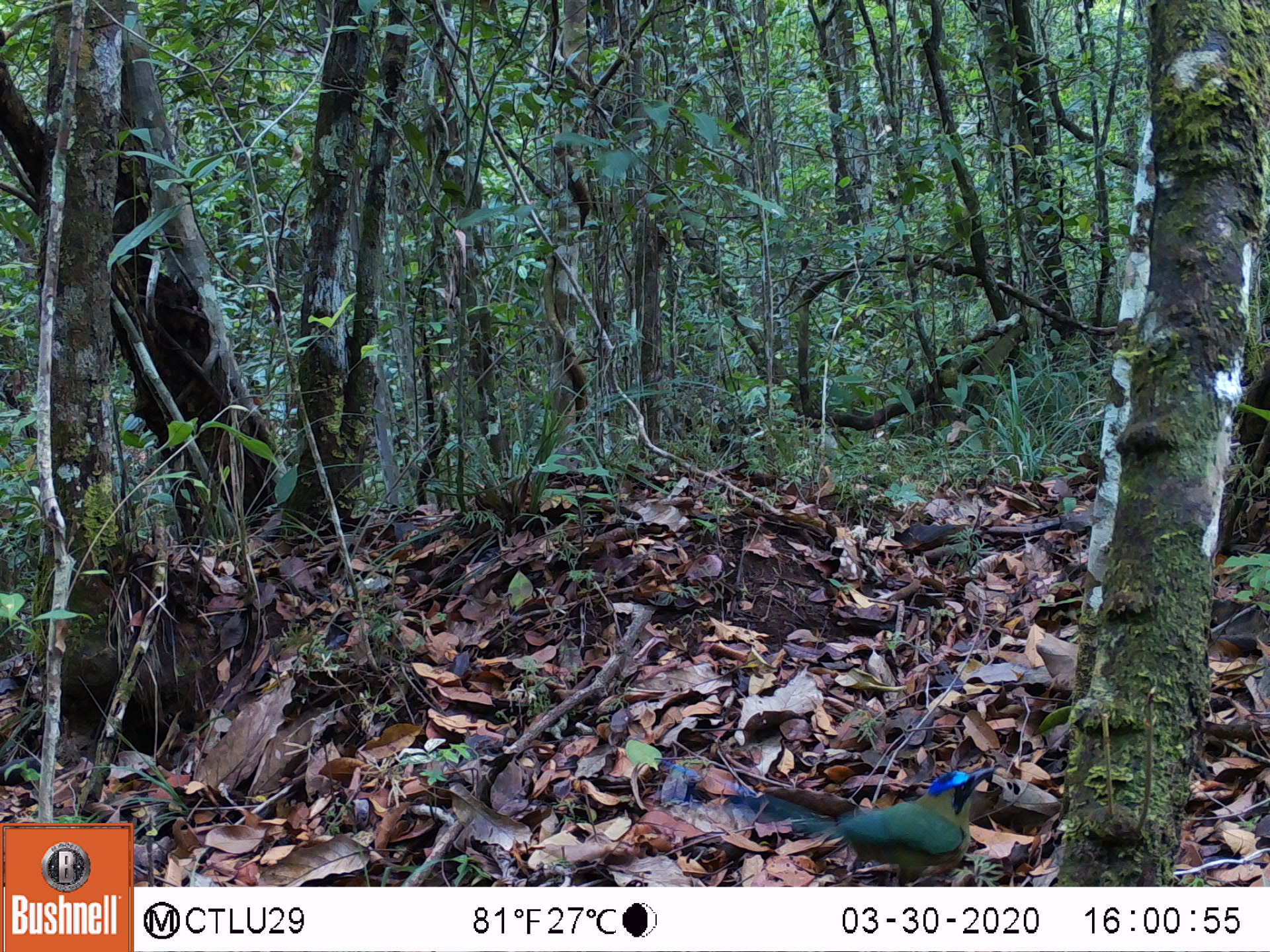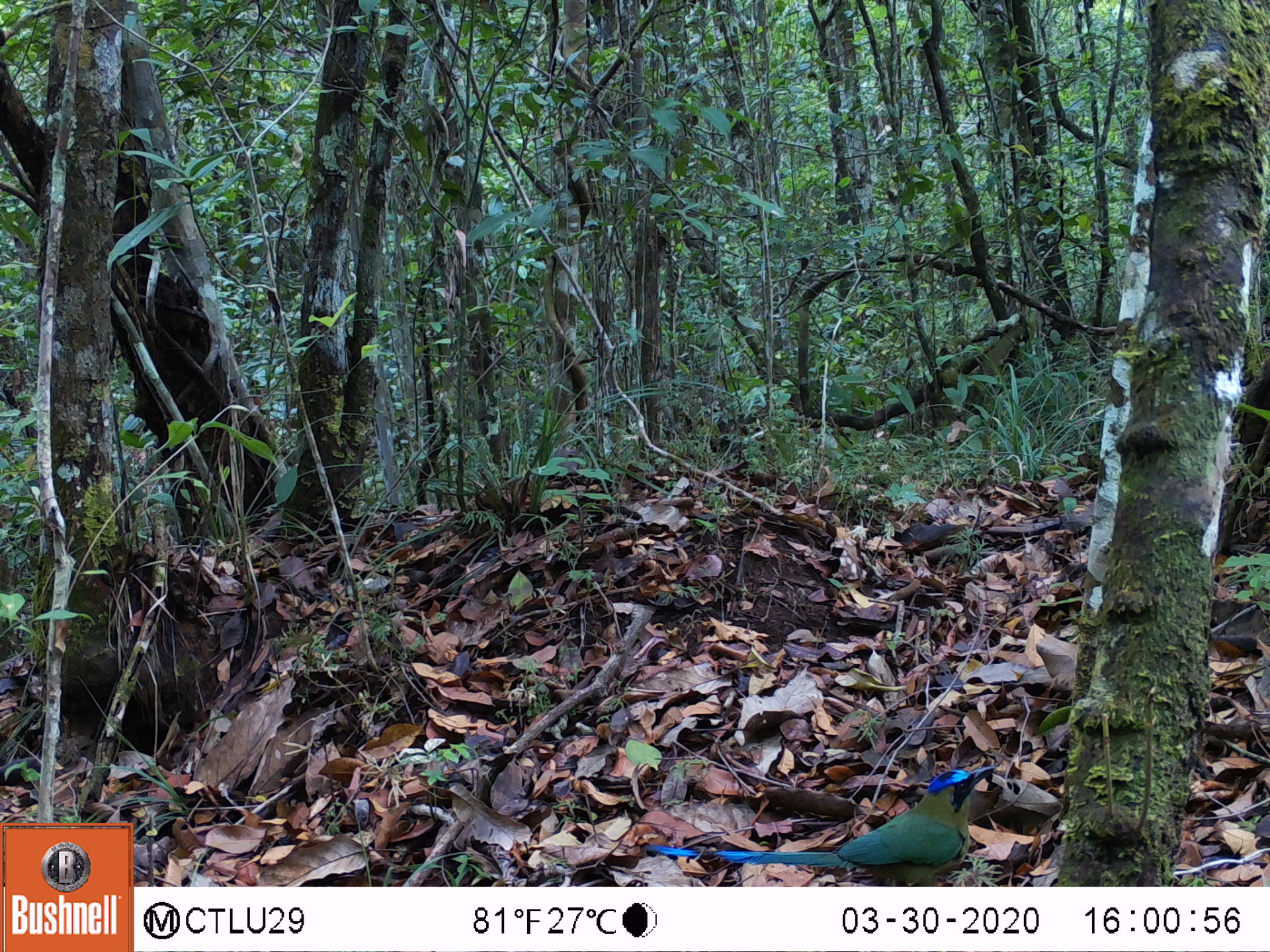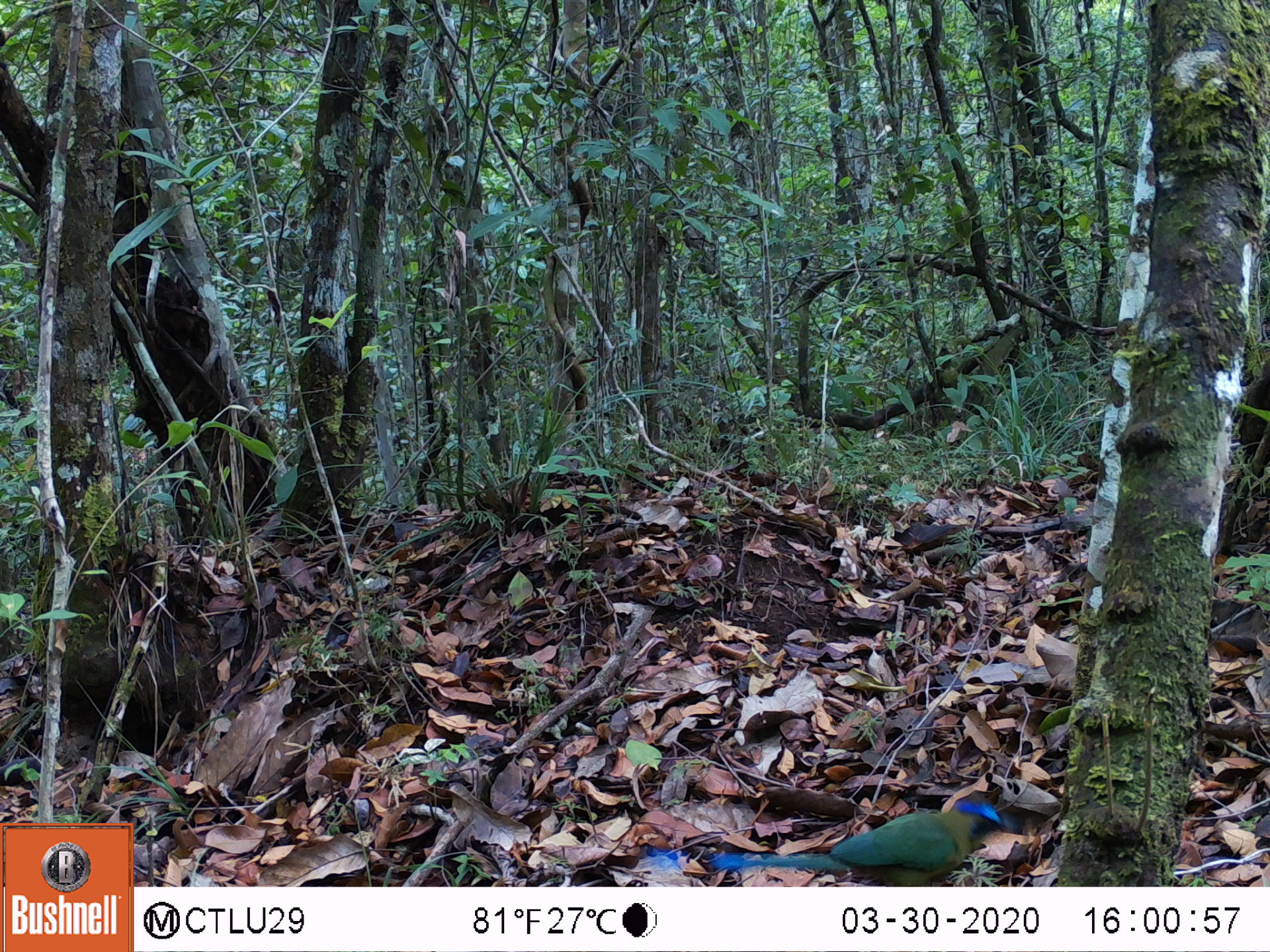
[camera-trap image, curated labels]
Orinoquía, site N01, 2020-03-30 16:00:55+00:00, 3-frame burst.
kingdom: Animalia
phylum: Chordata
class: Aves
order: Coraciiformes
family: Momotidae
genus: Momotus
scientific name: Momotus momota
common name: amazonian motmot